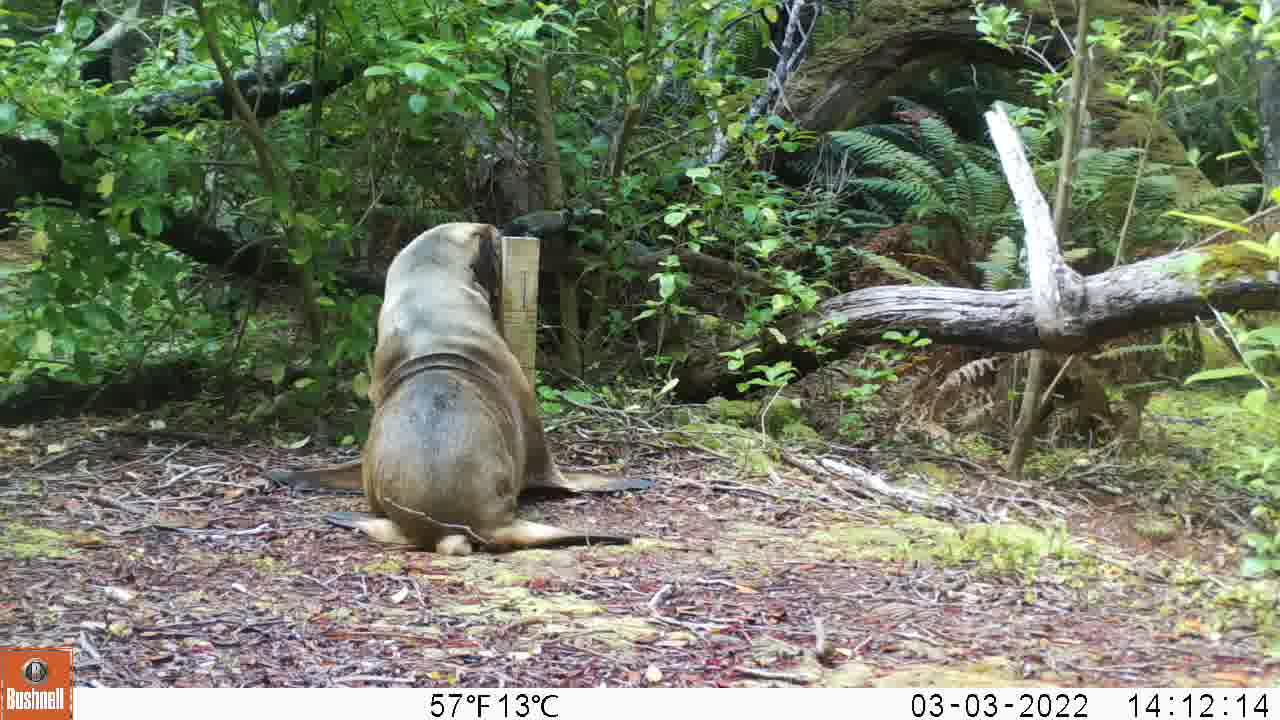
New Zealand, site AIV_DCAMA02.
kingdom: Animalia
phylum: Chordata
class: Mammalia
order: Carnivora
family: Otariidae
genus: Phocarctos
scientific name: Phocarctos hookeri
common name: new zealand sea lion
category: sealion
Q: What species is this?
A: Sealion (new zealand sea lion) (Phocarctos hookeri).